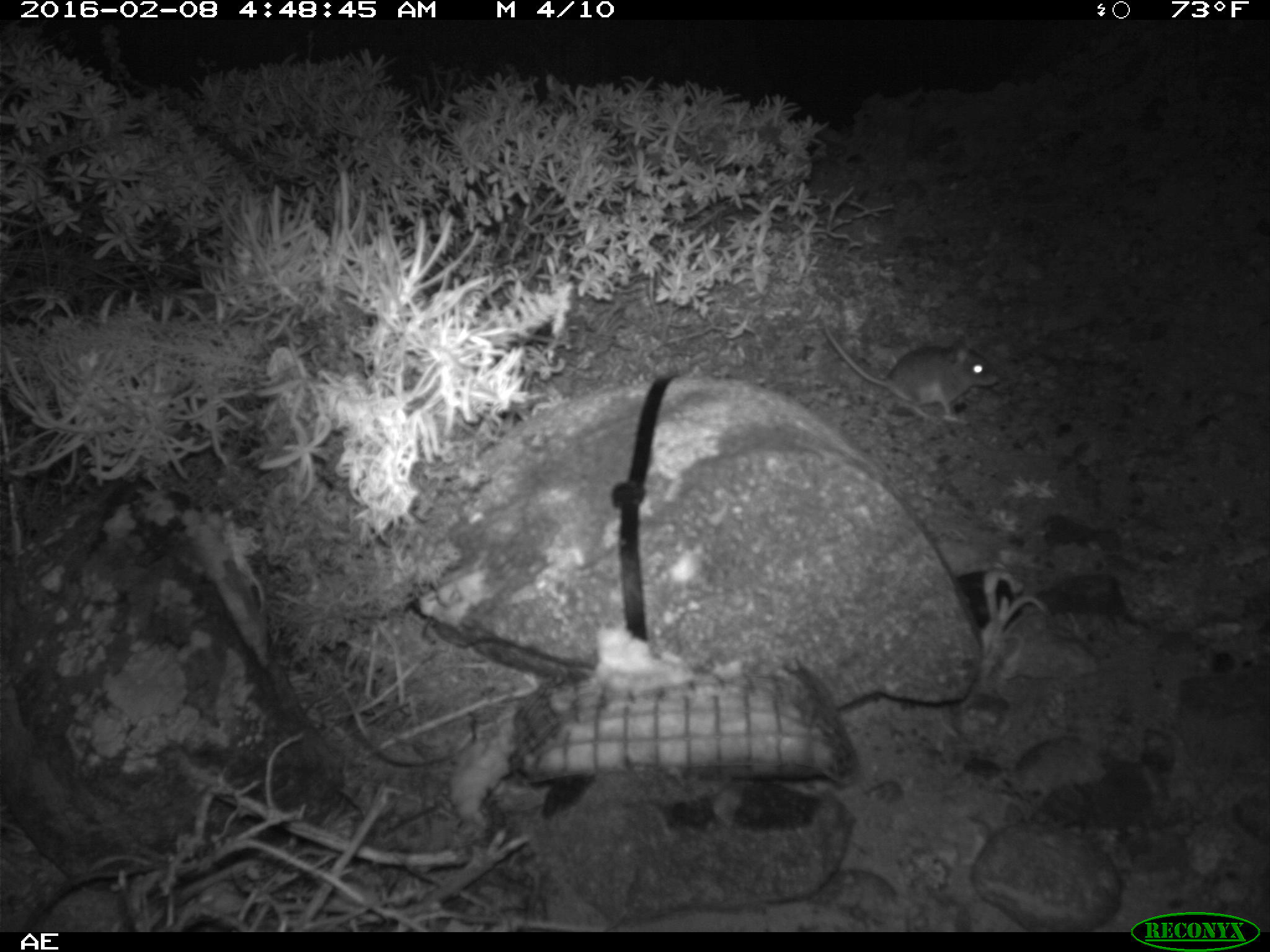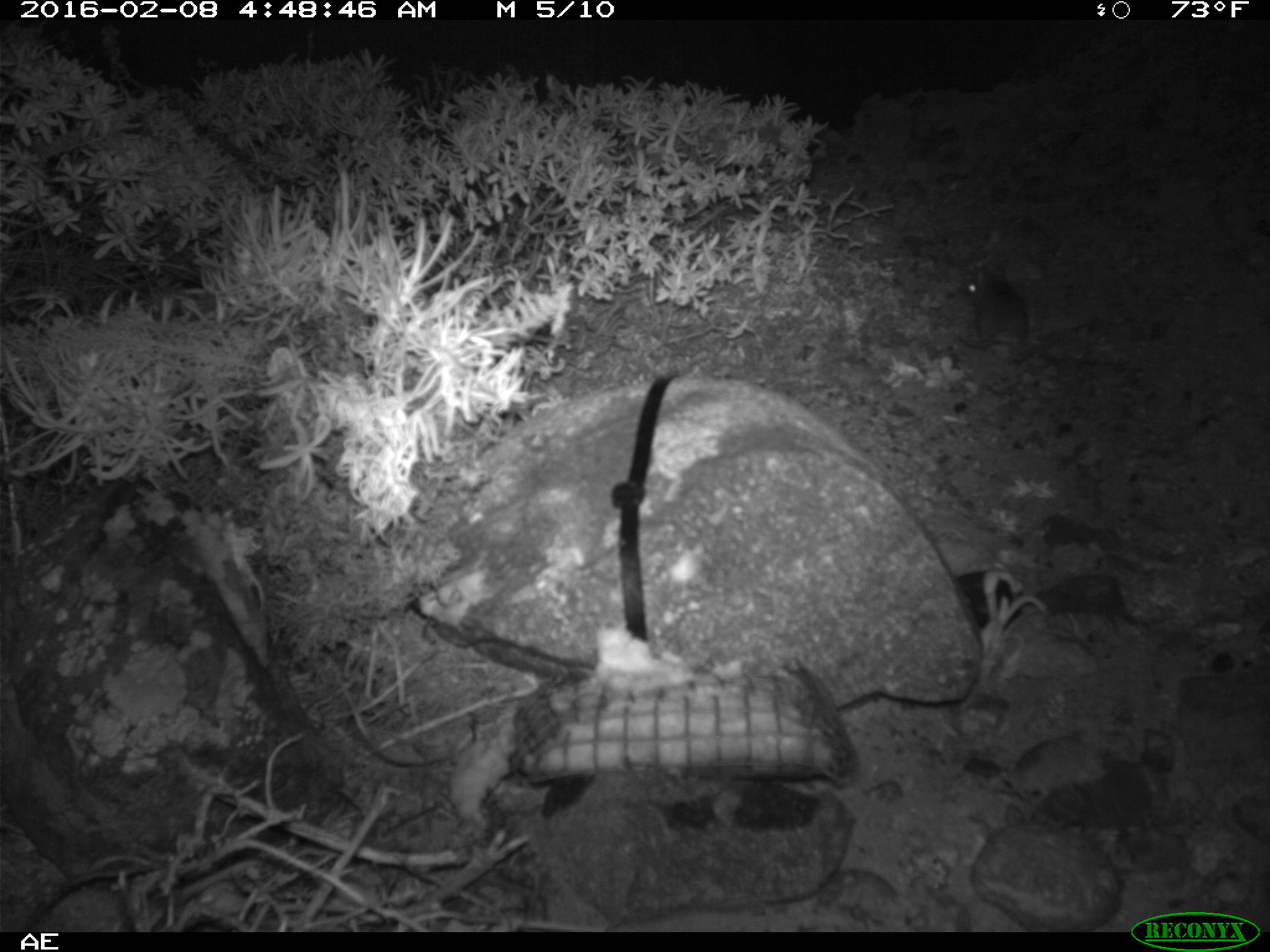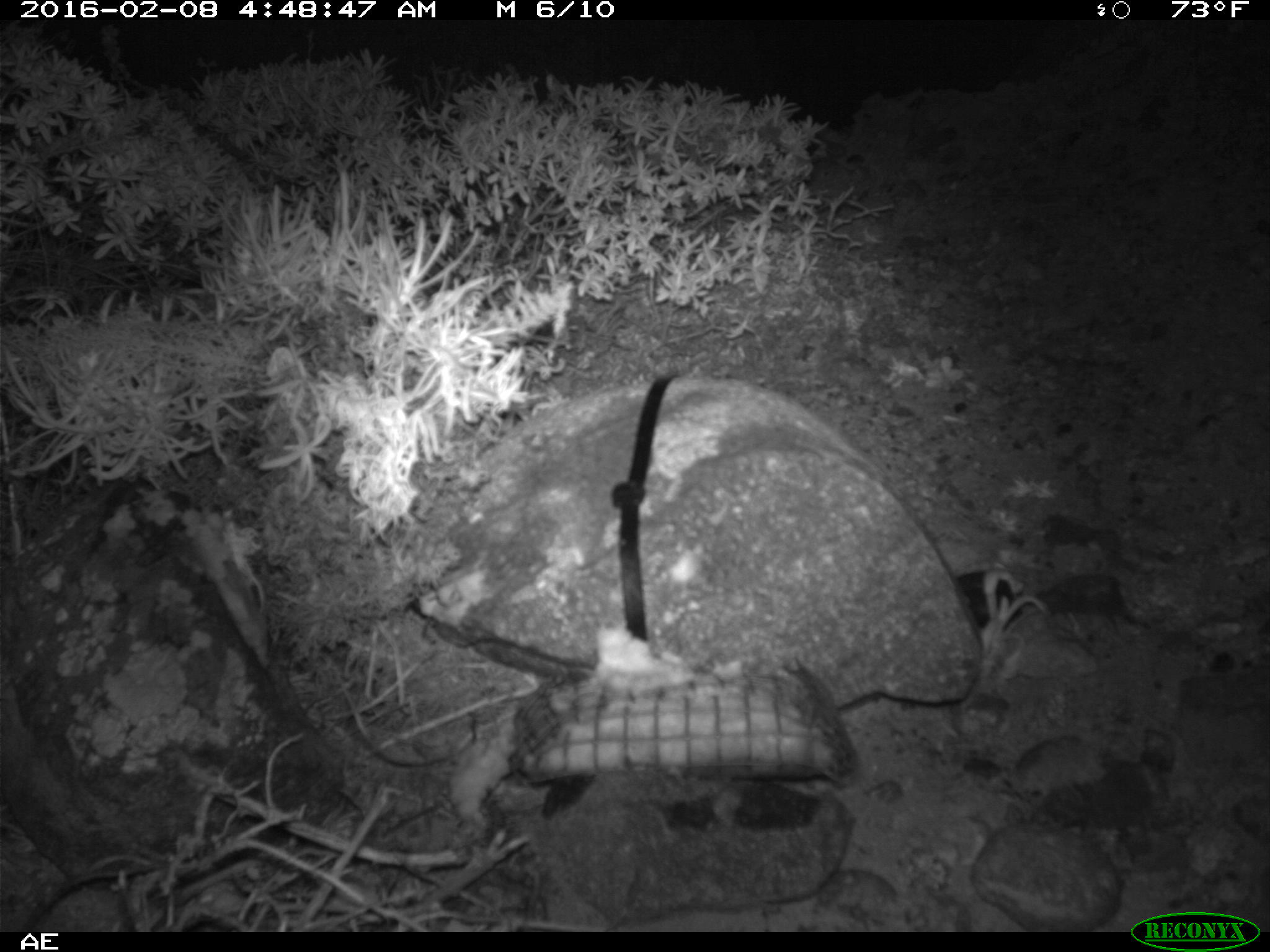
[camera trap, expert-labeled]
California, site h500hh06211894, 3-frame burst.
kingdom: Animalia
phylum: Chordata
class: Mammalia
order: Rodentia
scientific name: Rodentia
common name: rodent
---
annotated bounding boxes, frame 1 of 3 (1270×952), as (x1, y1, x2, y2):
rodent: (822, 322, 999, 421)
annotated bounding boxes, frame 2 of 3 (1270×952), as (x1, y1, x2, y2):
rodent: (948, 261, 1032, 347)